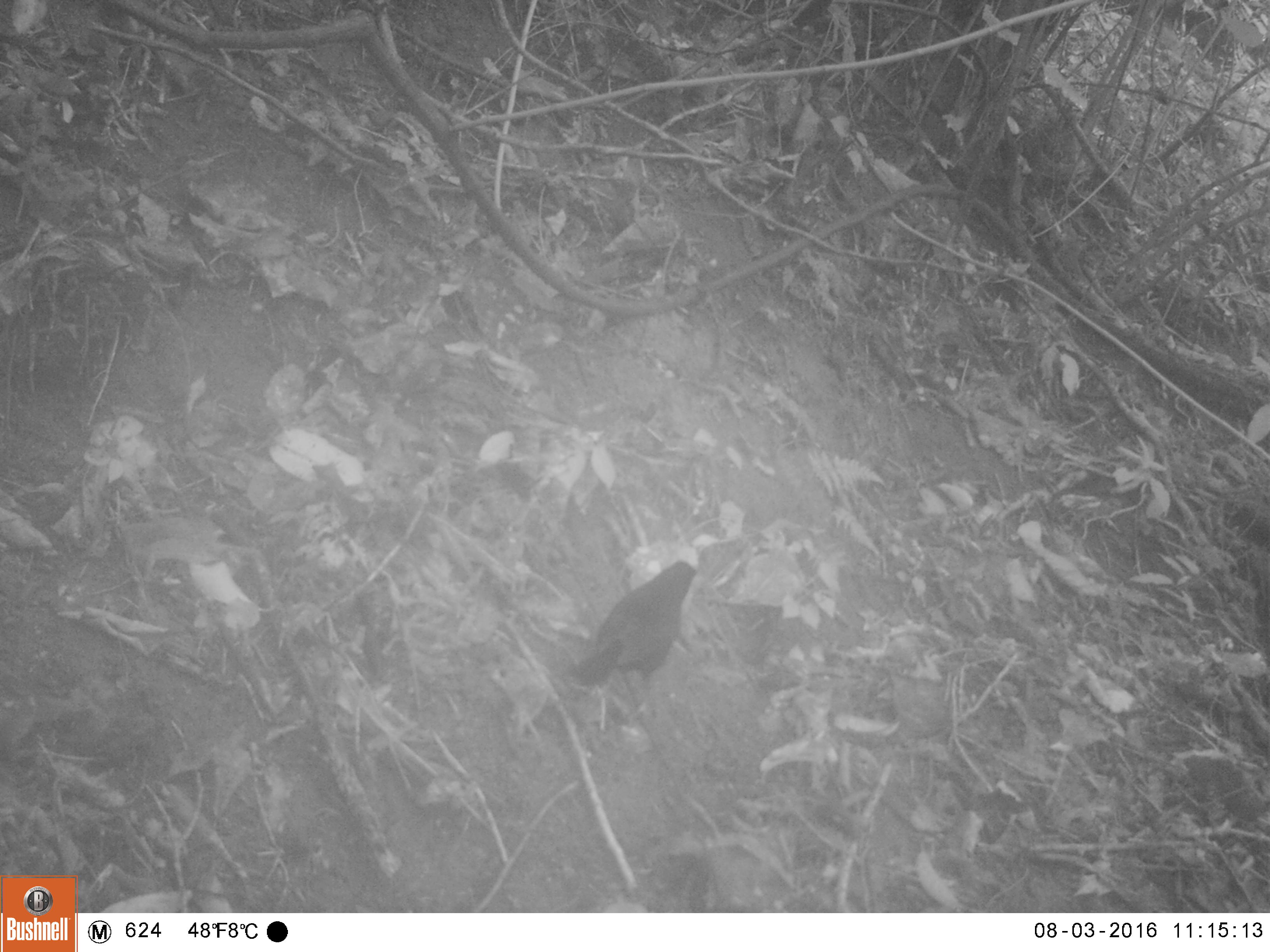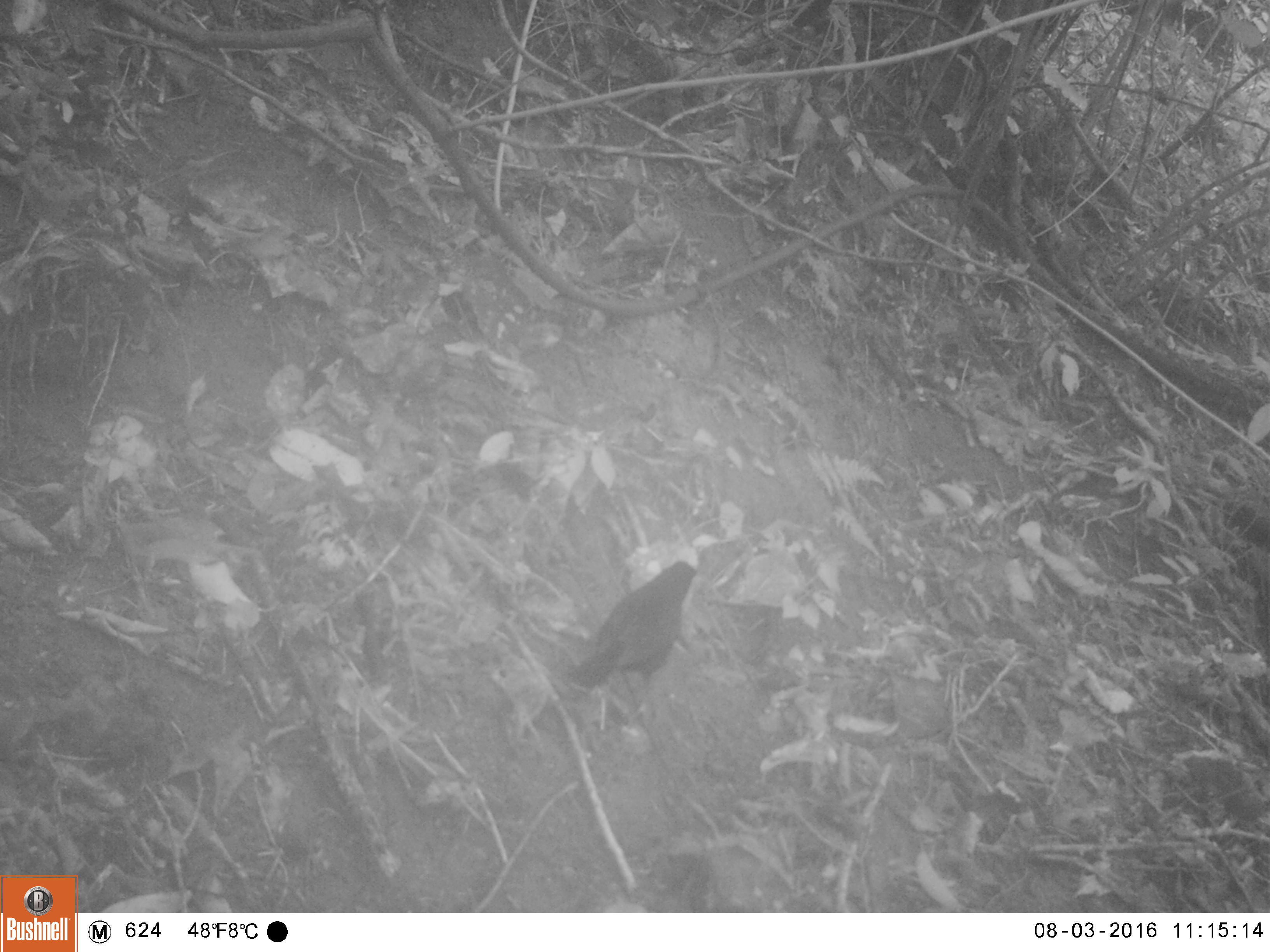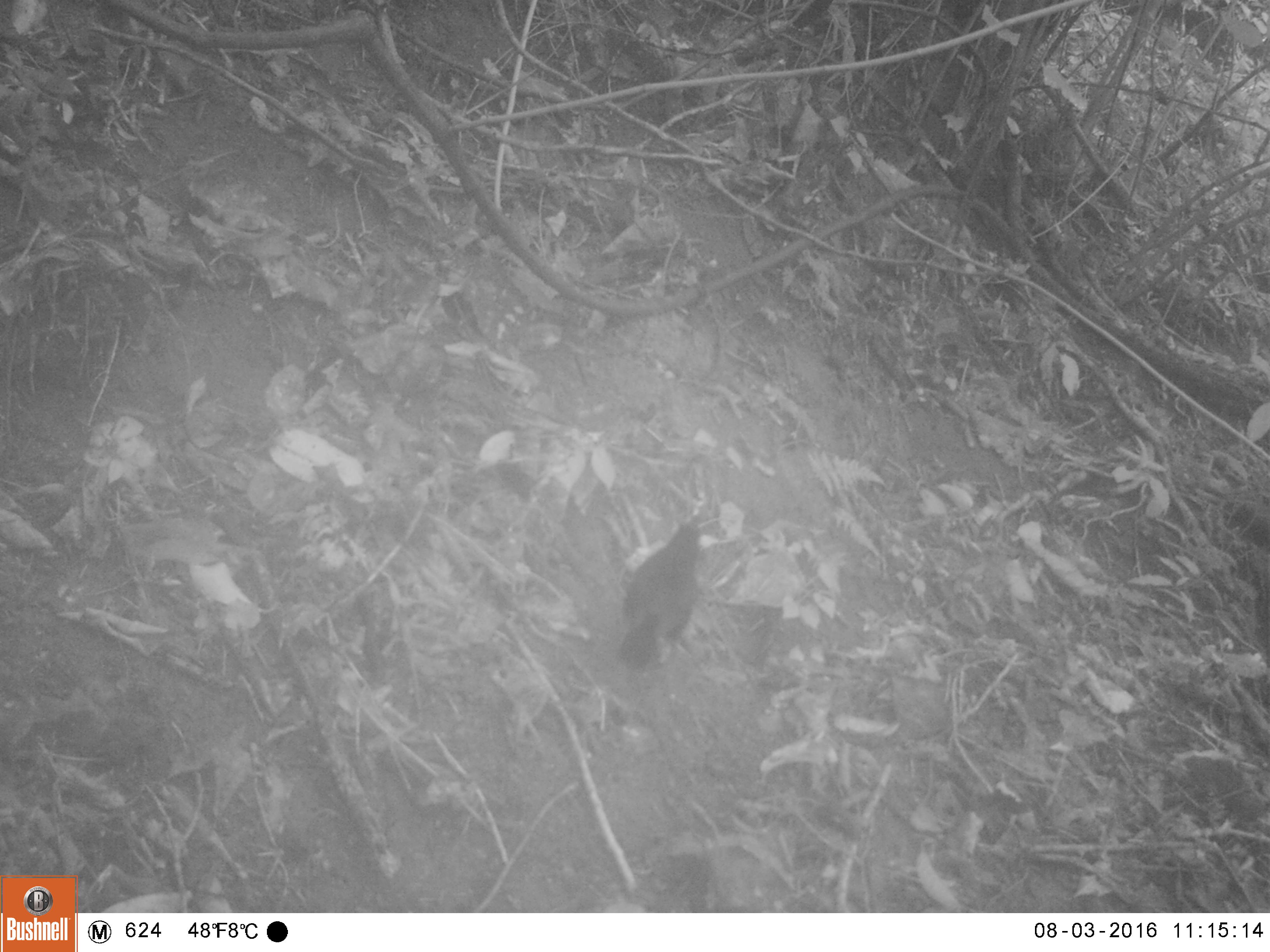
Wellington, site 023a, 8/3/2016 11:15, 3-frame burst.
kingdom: Animalia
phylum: Chordata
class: Aves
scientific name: Aves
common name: bird